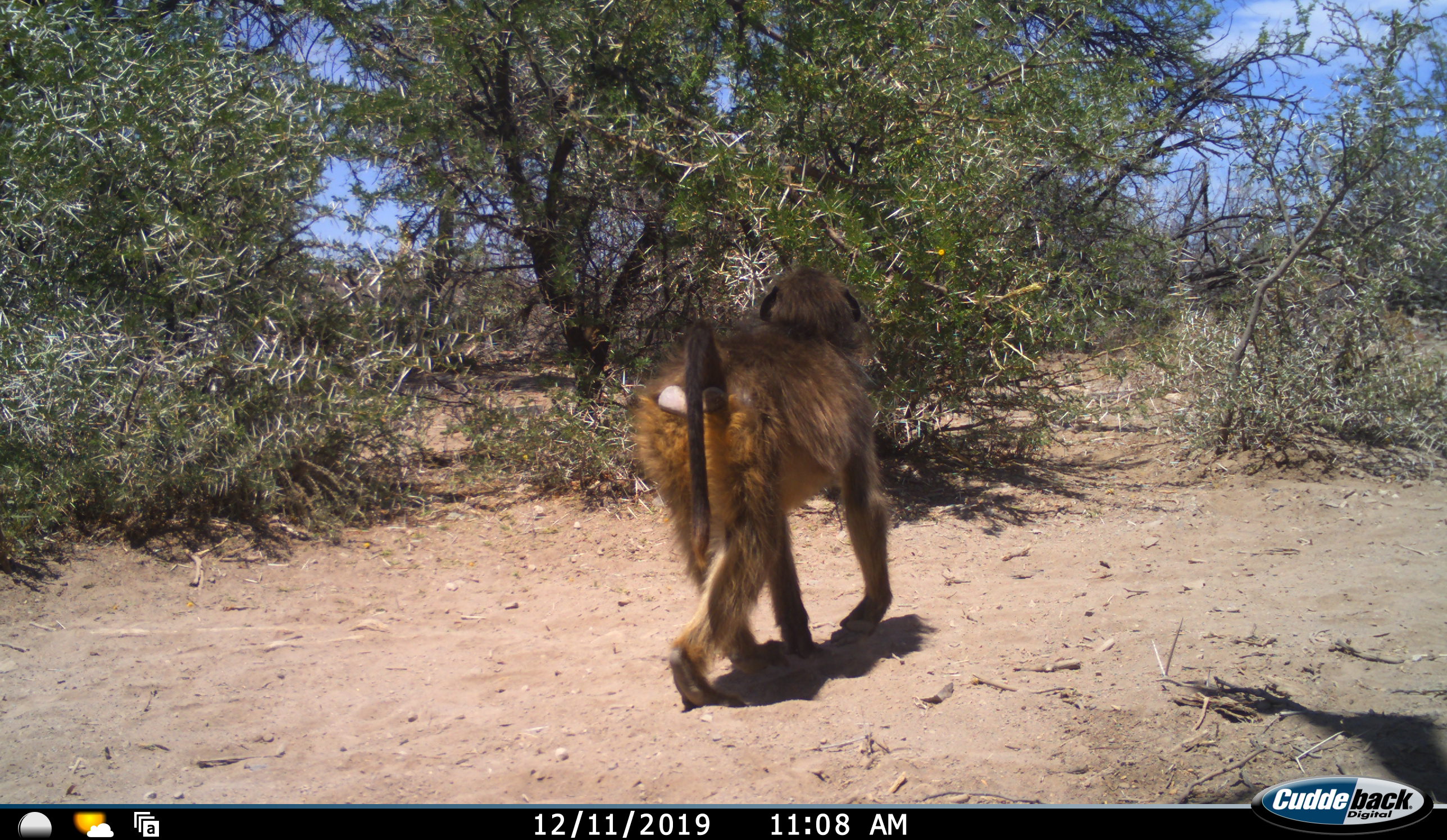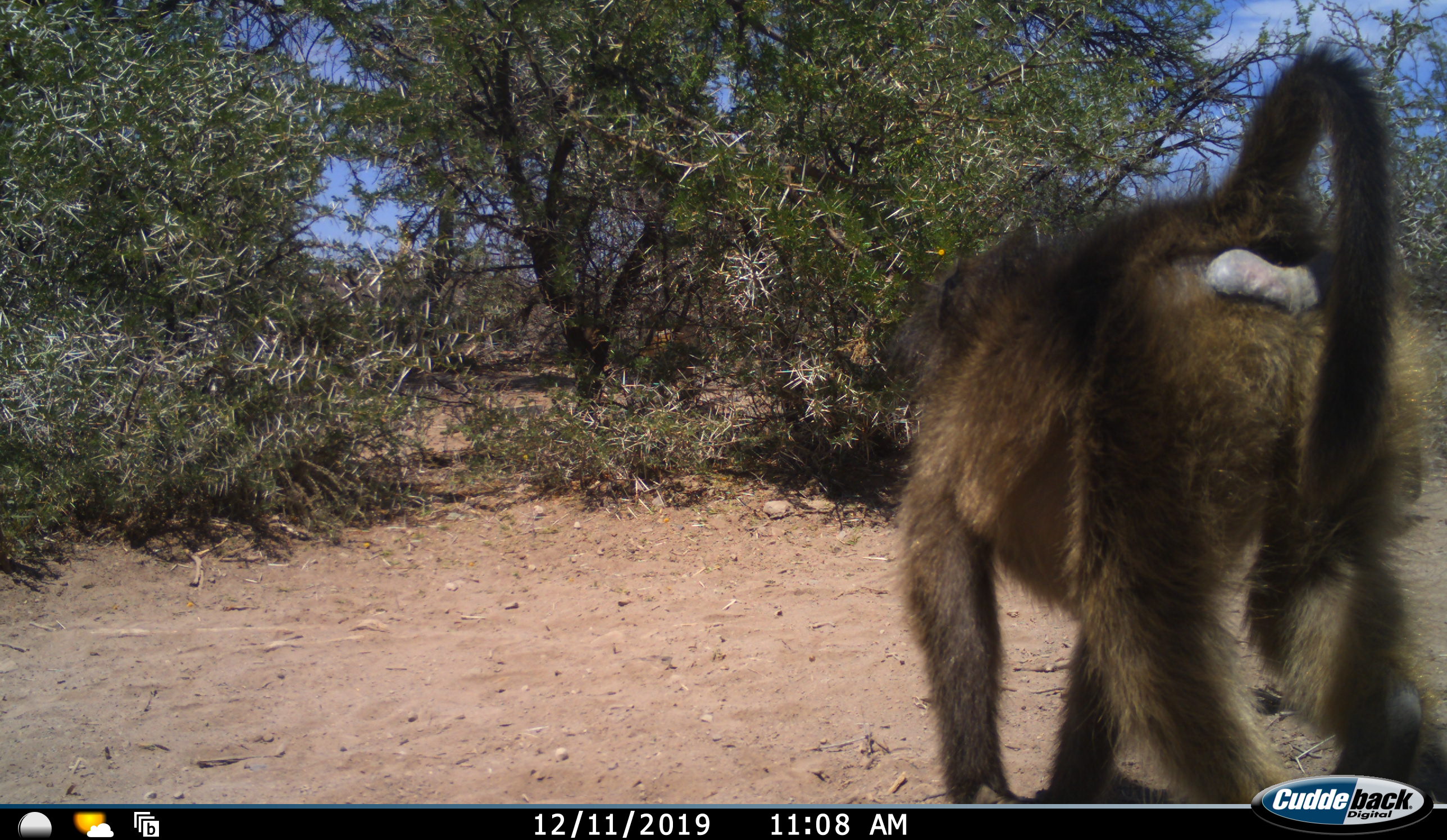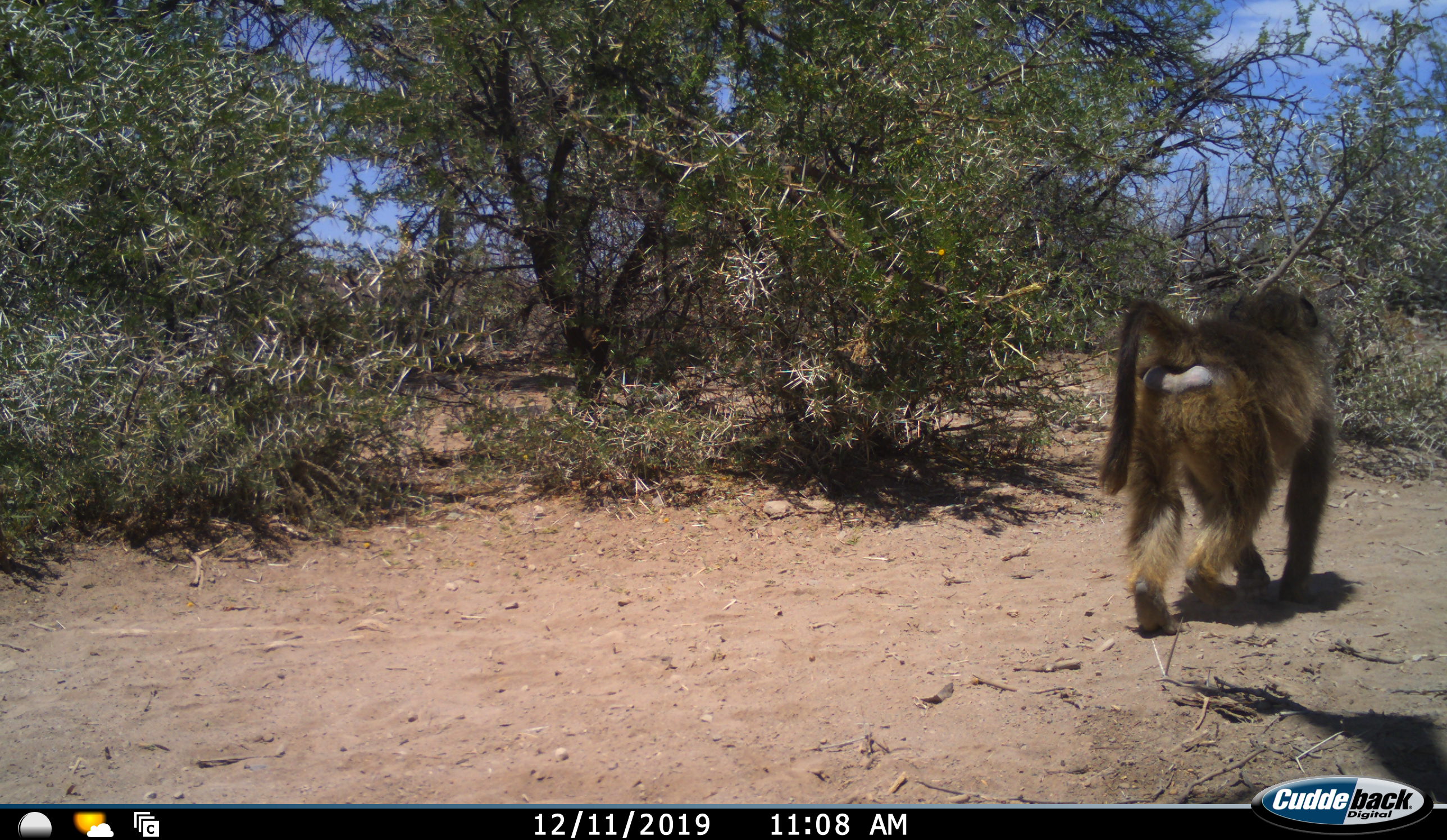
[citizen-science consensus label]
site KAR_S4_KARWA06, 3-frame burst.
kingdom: Animalia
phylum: Chordata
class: Mammalia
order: Primates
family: Cercopithecidae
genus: Papio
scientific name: Papio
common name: baboon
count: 2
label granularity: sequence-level